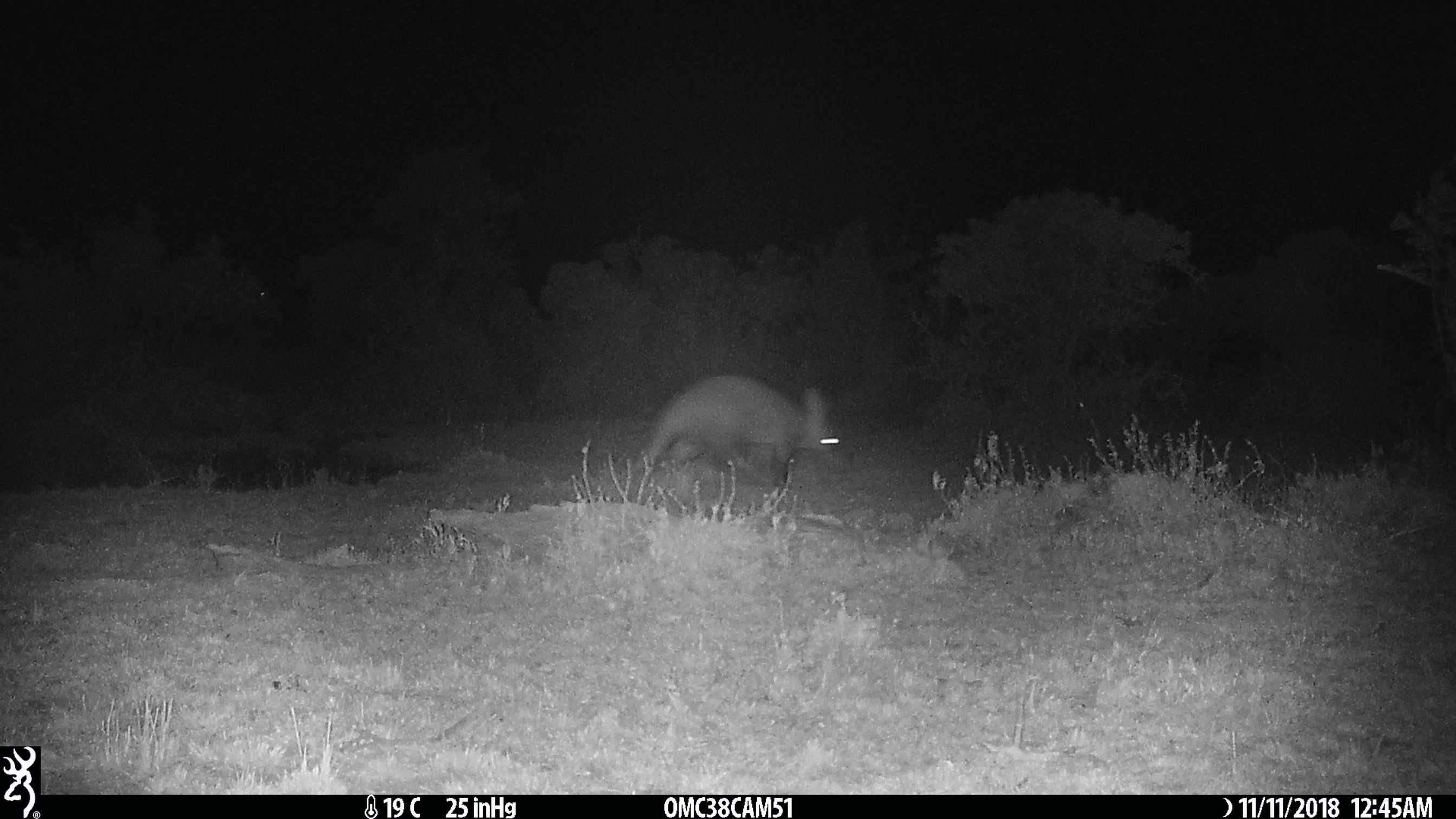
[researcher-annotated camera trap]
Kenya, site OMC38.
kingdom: Animalia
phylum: Chordata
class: Mammalia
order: Tubulidentata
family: Orycteropodidae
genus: Orycteropus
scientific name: Orycteropus afer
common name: aardvark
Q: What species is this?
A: Aardvark (Orycteropus afer).